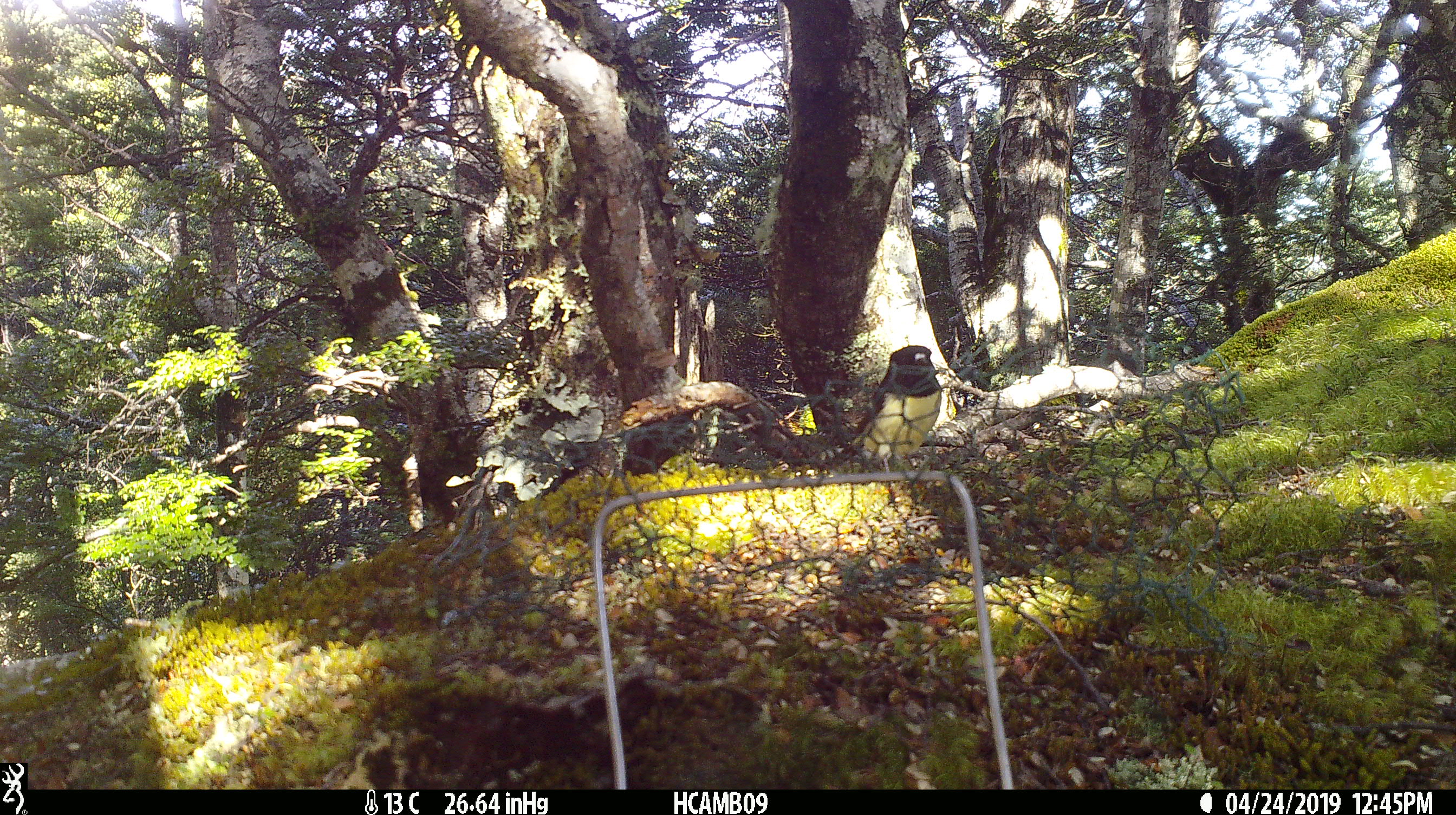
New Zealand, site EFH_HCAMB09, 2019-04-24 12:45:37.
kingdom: Animalia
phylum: Chordata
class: Aves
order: Passeriformes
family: Petroicidae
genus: Petroica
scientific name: Petroica macrocephala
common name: tomtit